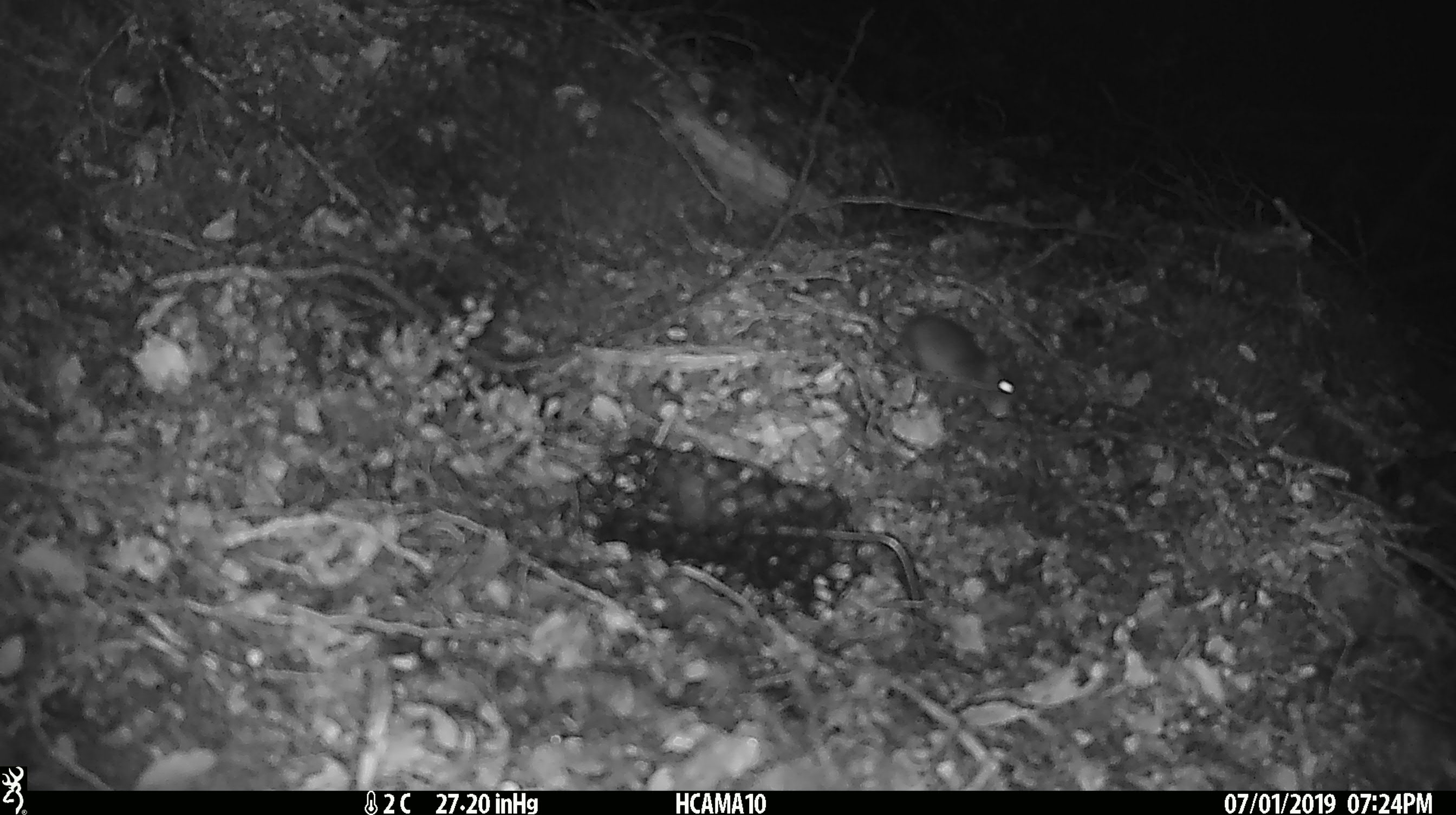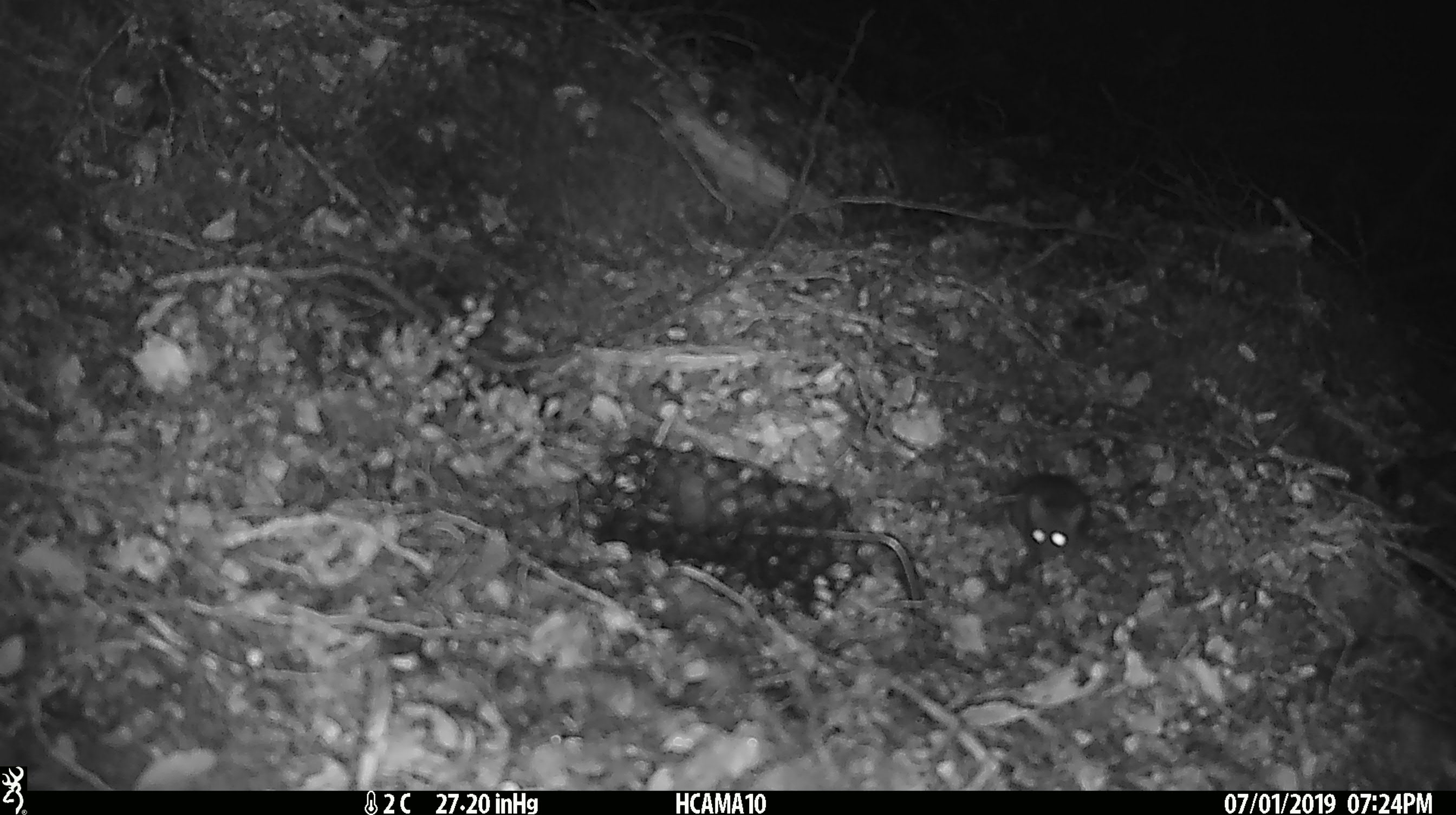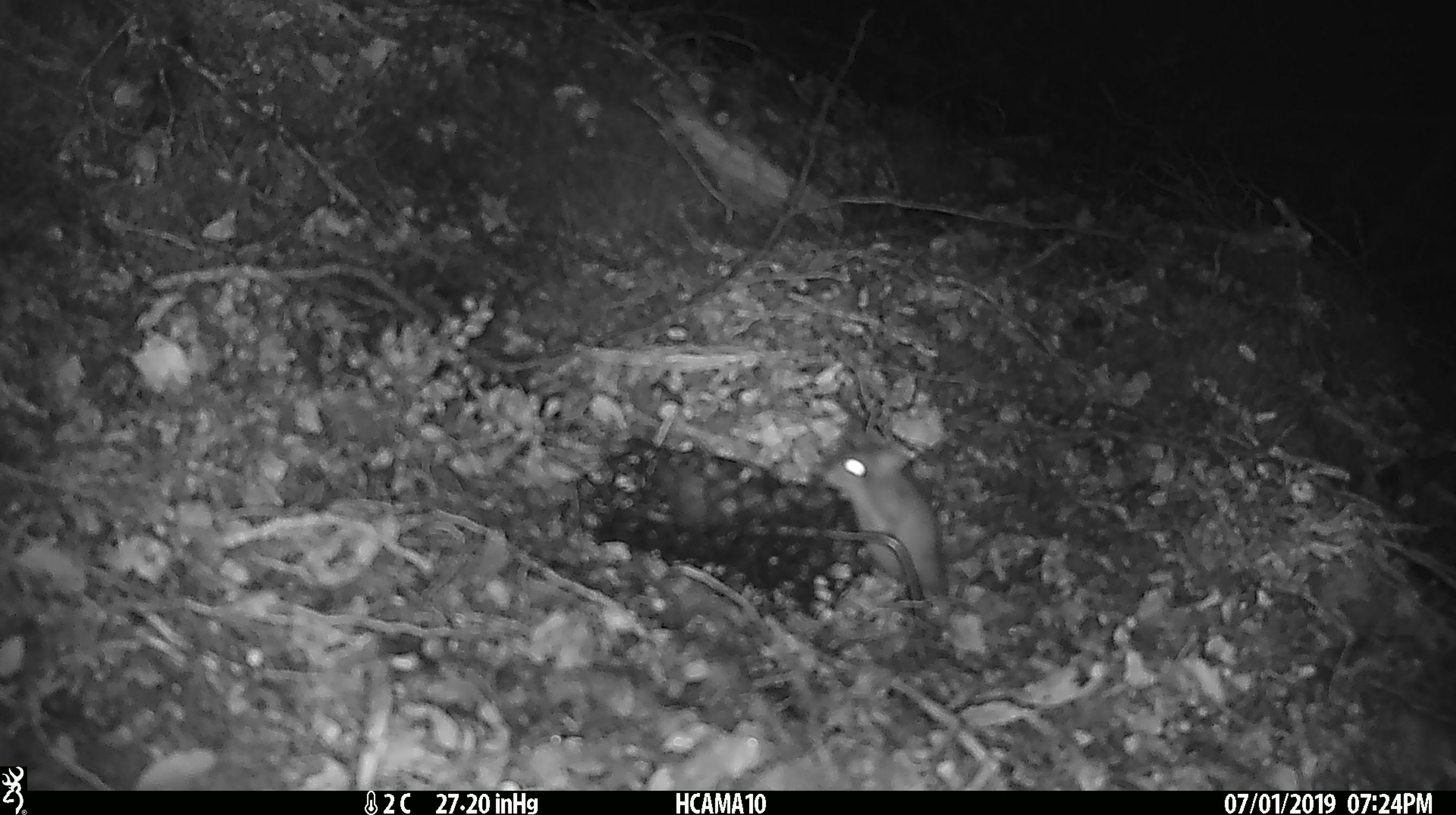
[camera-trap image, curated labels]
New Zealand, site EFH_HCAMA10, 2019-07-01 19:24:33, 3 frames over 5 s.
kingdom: Animalia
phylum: Chordata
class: Mammalia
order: Rodentia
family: Muridae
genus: Mus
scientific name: Mus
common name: mouse